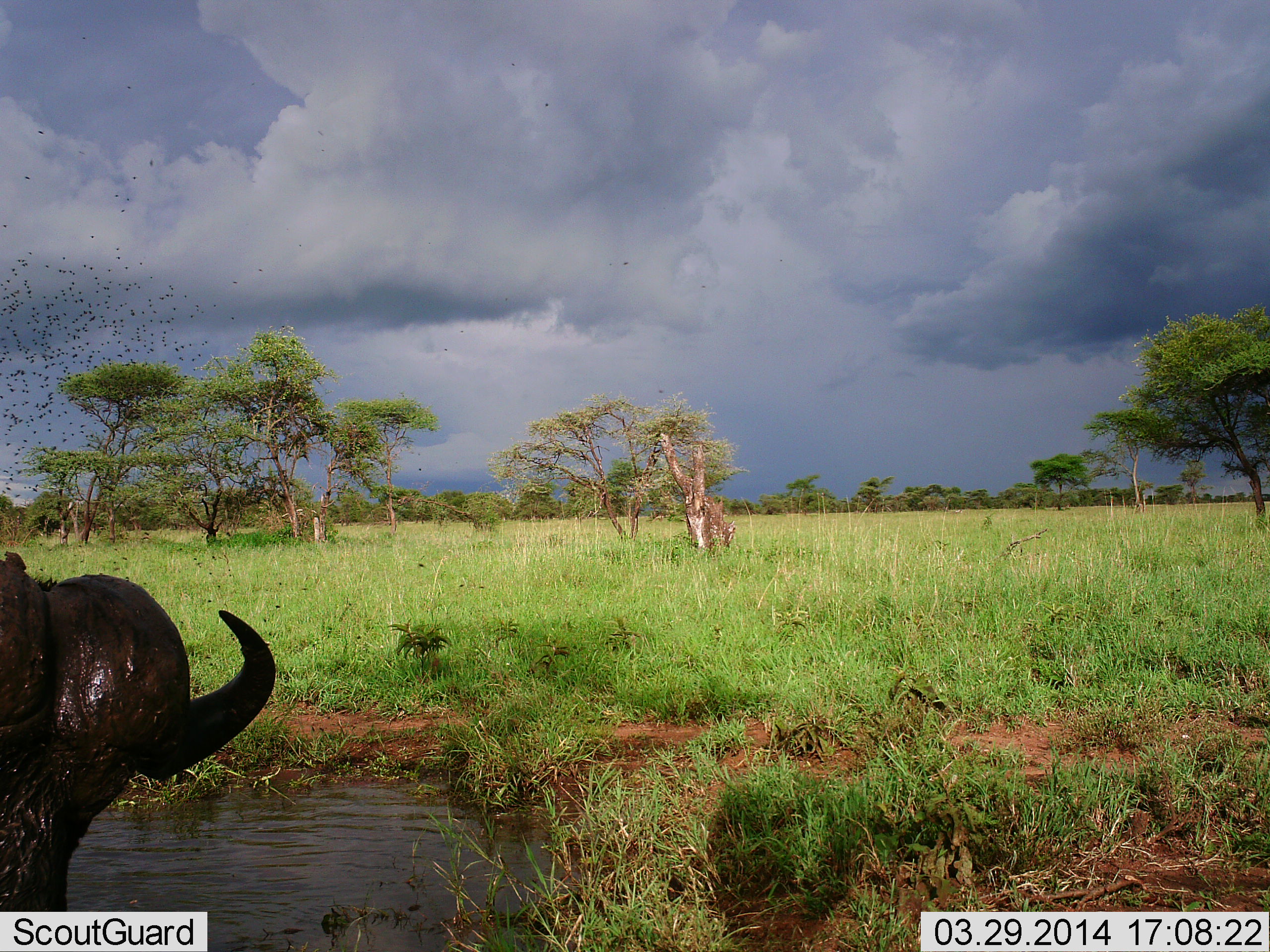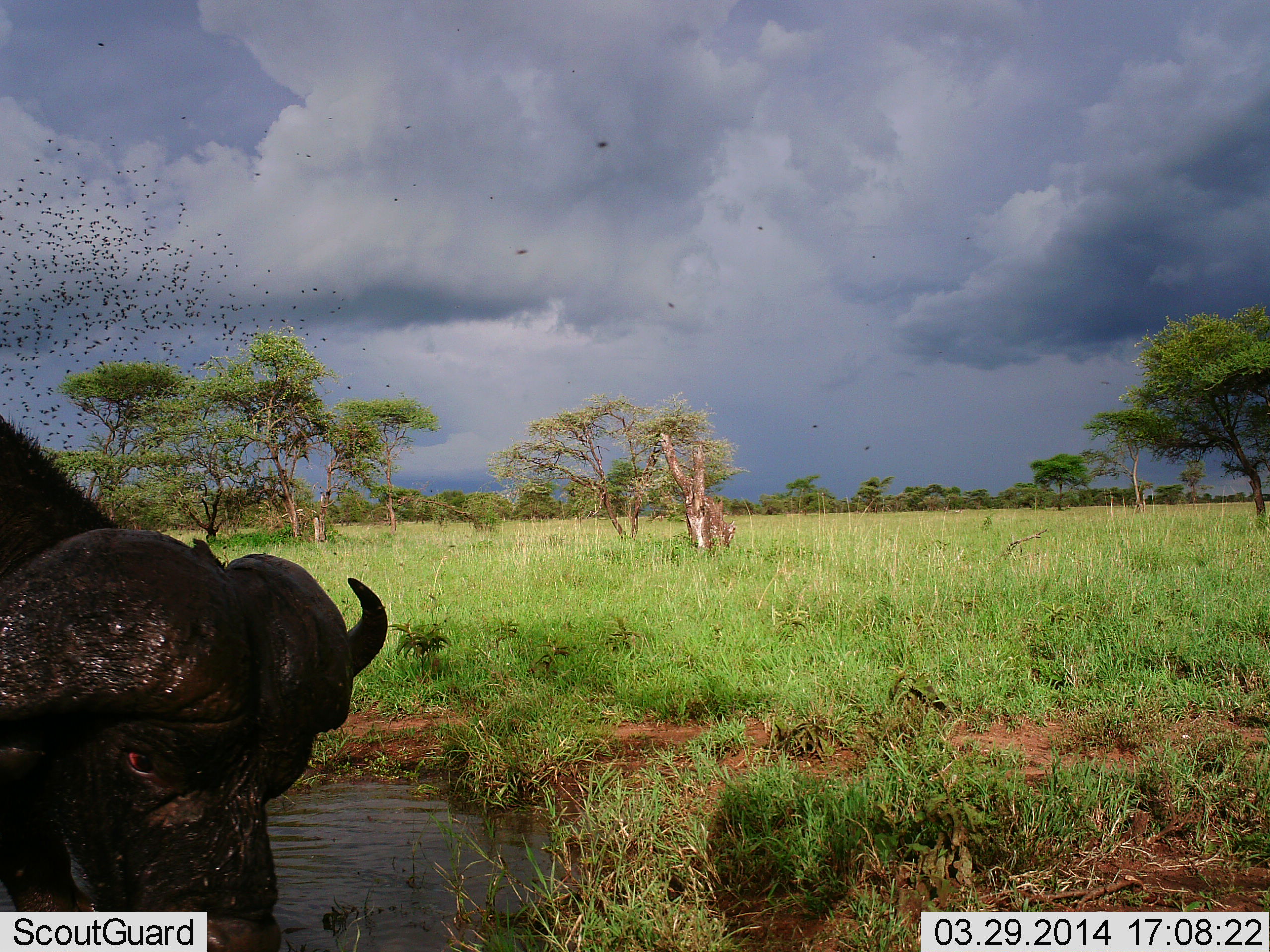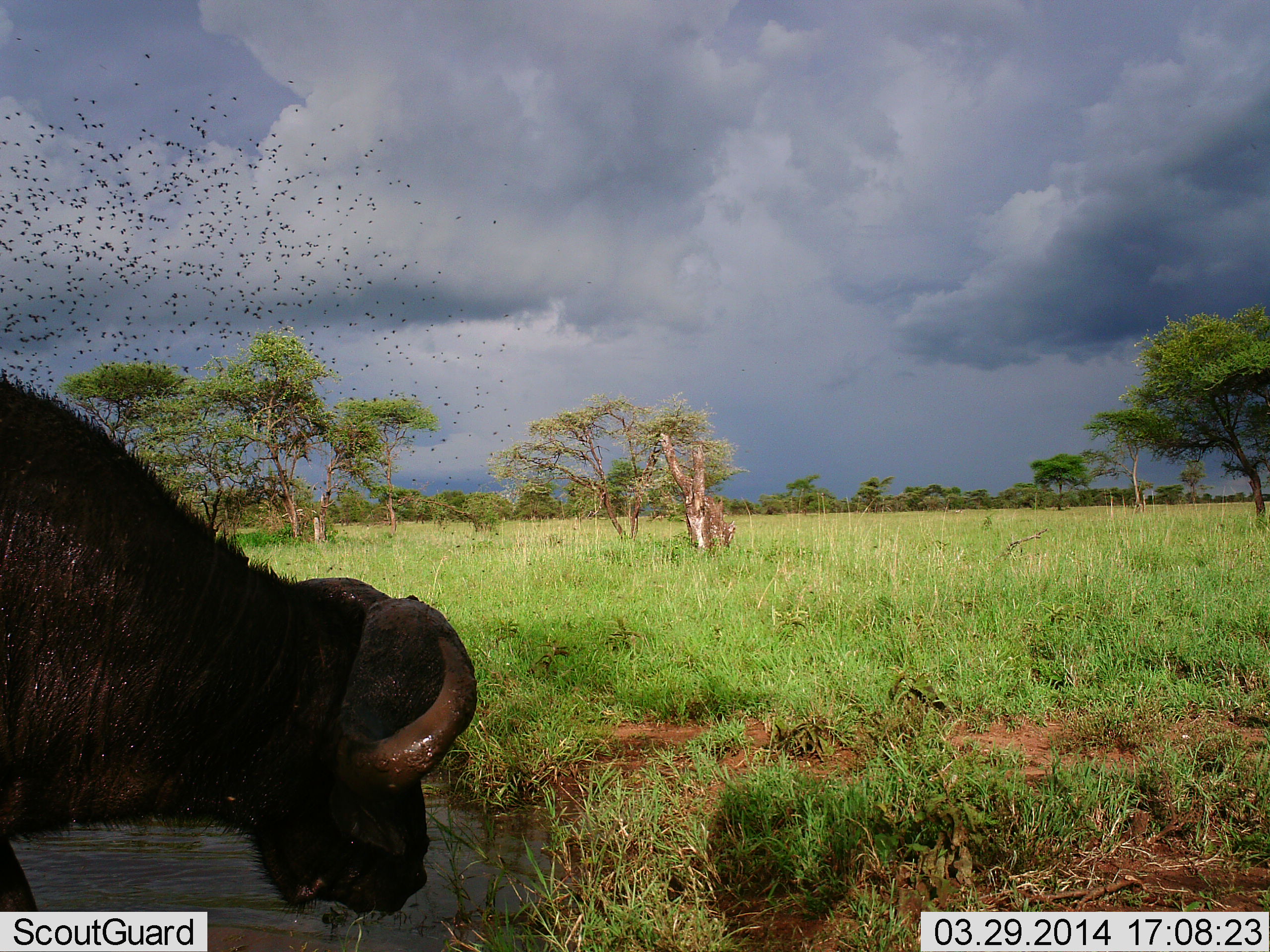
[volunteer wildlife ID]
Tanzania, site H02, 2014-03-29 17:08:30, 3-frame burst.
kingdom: Animalia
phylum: Chordata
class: Mammalia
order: Artiodactyla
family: Bovidae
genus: Syncerus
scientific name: Syncerus caffer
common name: cape buffalo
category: buffalo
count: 1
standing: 25%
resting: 12%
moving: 62%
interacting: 0%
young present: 0%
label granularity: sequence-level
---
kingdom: Animalia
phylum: Arthropoda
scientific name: Arthropoda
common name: arthropods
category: insectspider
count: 51+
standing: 0%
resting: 0%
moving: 100%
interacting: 10%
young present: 0%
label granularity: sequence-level